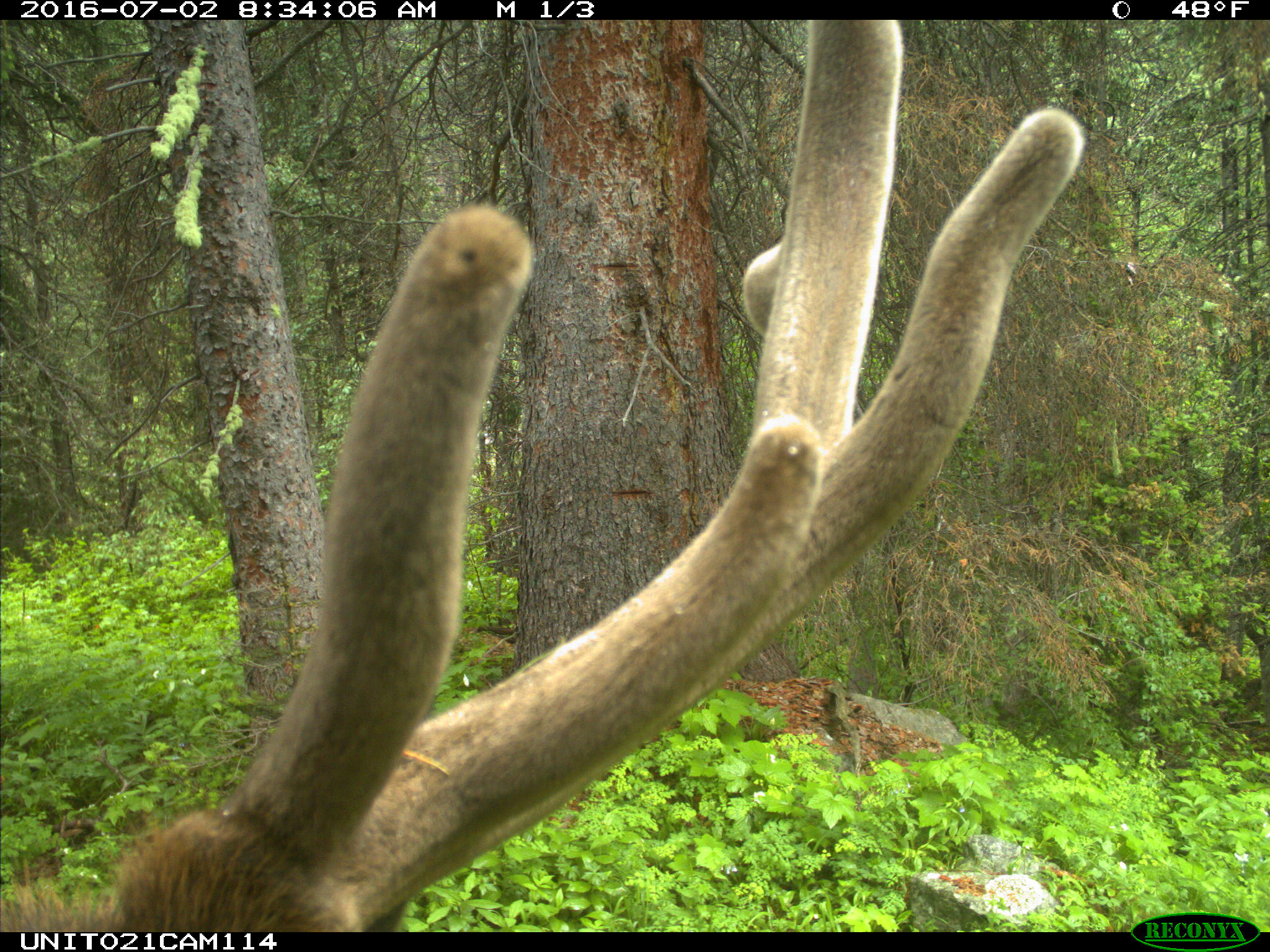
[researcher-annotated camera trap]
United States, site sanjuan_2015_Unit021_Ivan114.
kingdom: Animalia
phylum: Chordata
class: Mammalia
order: Artiodactyla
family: Cervidae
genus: Cervus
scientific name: Cervus elaphus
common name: red deer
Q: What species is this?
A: Cervus elaphus (red deer).